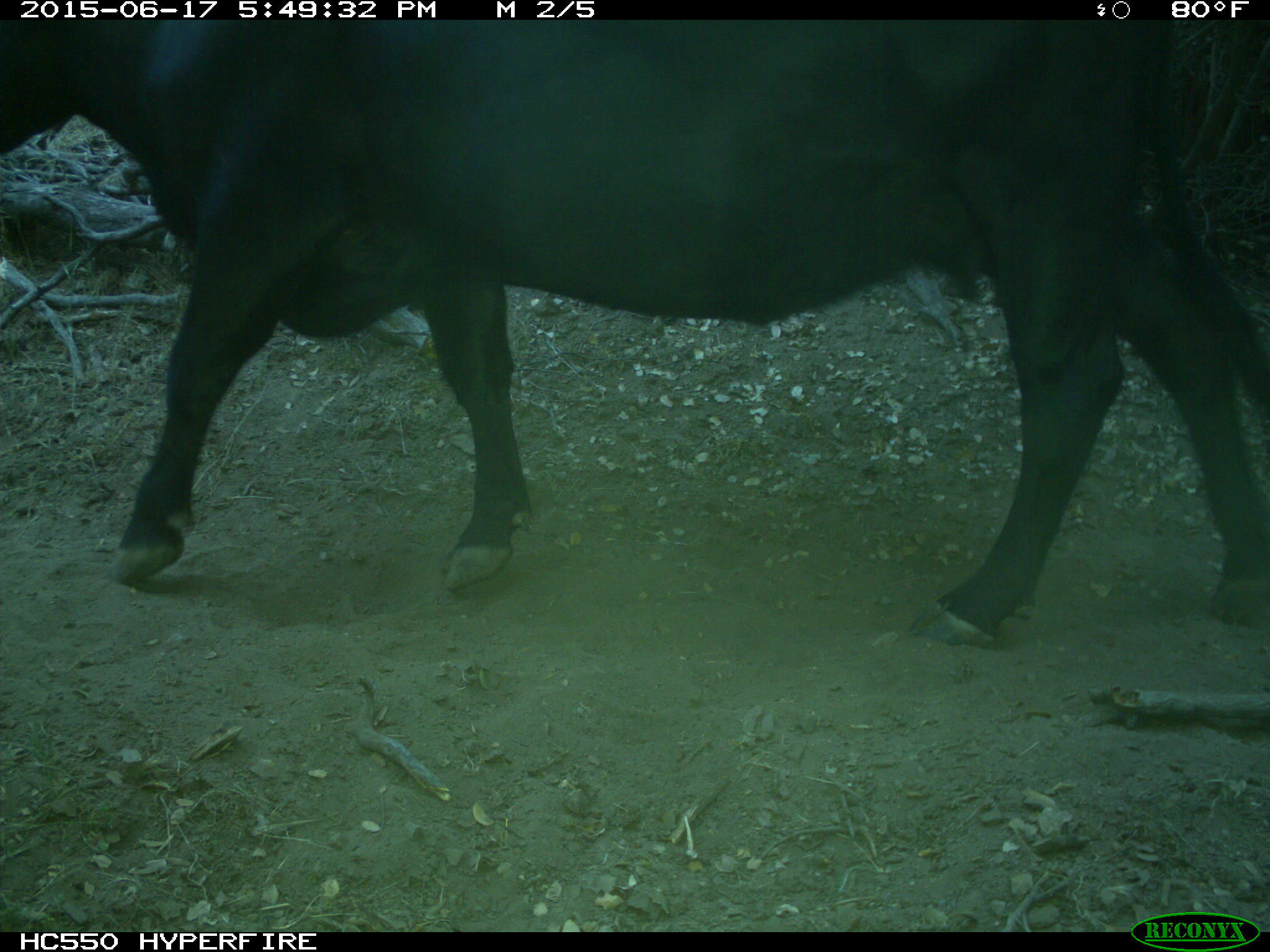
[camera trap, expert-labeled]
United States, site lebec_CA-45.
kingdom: Animalia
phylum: Chordata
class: Mammalia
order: Artiodactyla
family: Bovidae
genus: Bos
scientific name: Bos taurus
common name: domestic cow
Bos taurus (domestic cow).